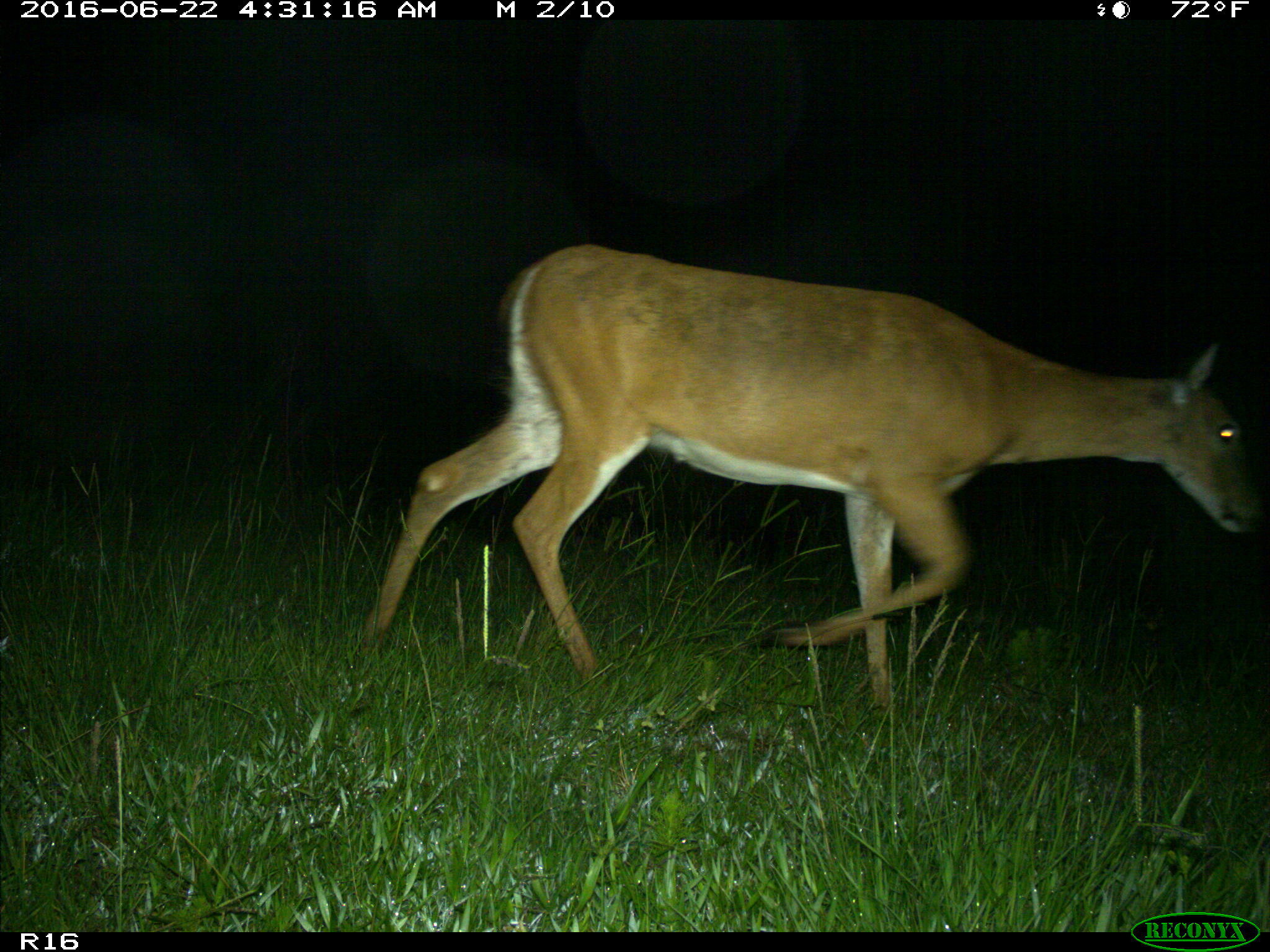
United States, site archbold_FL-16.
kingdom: Animalia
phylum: Chordata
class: Mammalia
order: Artiodactyla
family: Cervidae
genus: Odocoileus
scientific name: Odocoileus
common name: deer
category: unidentified deer